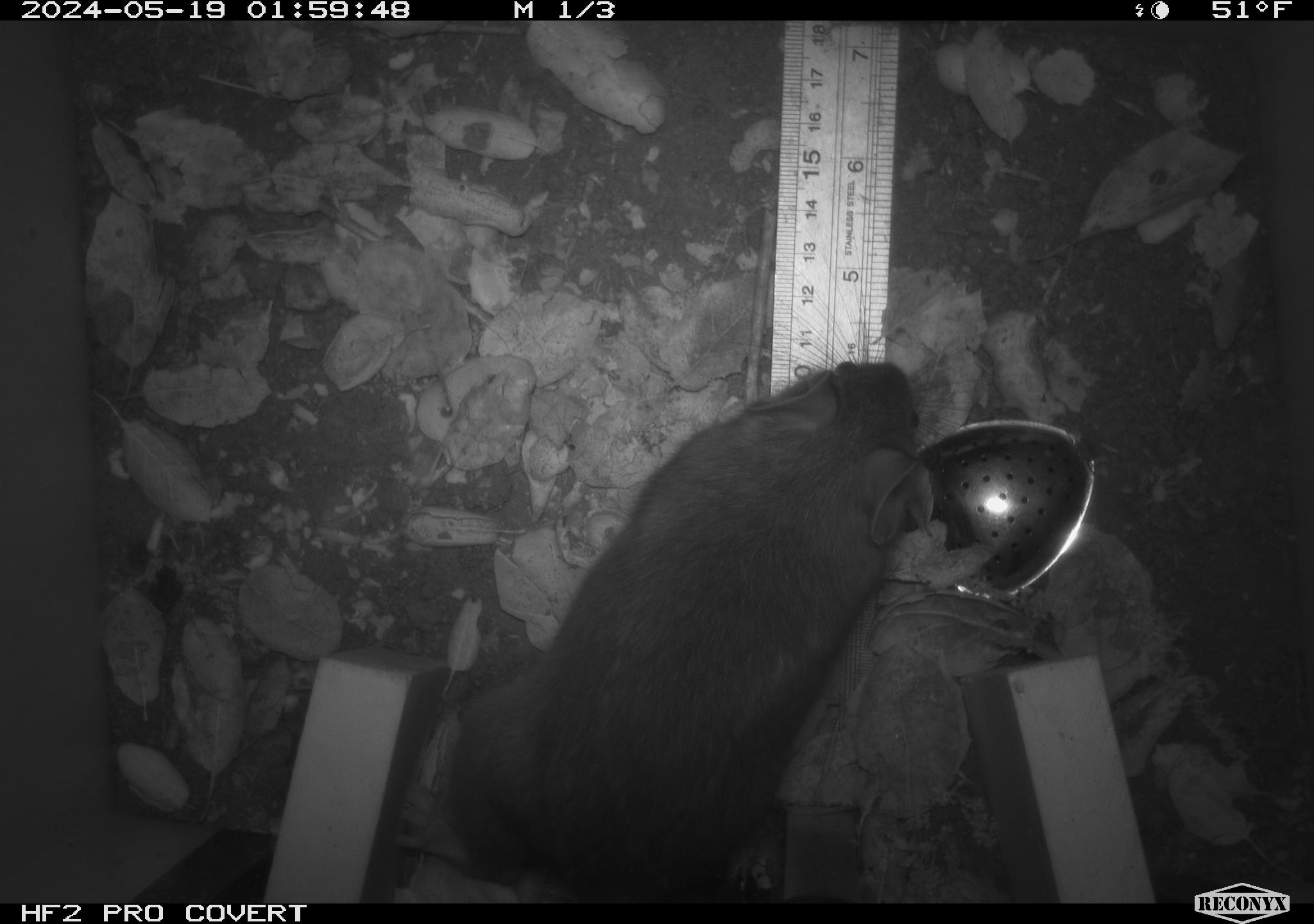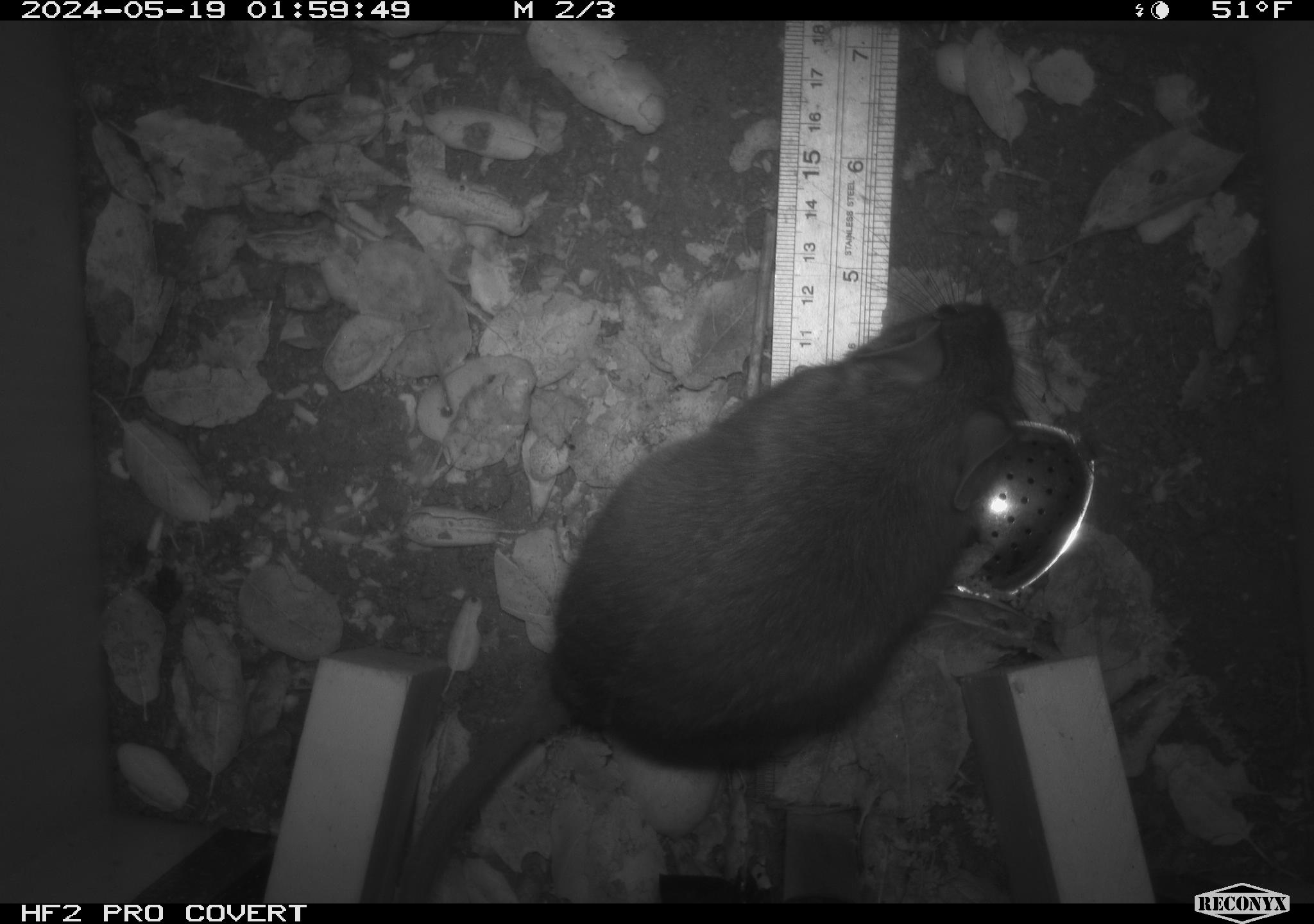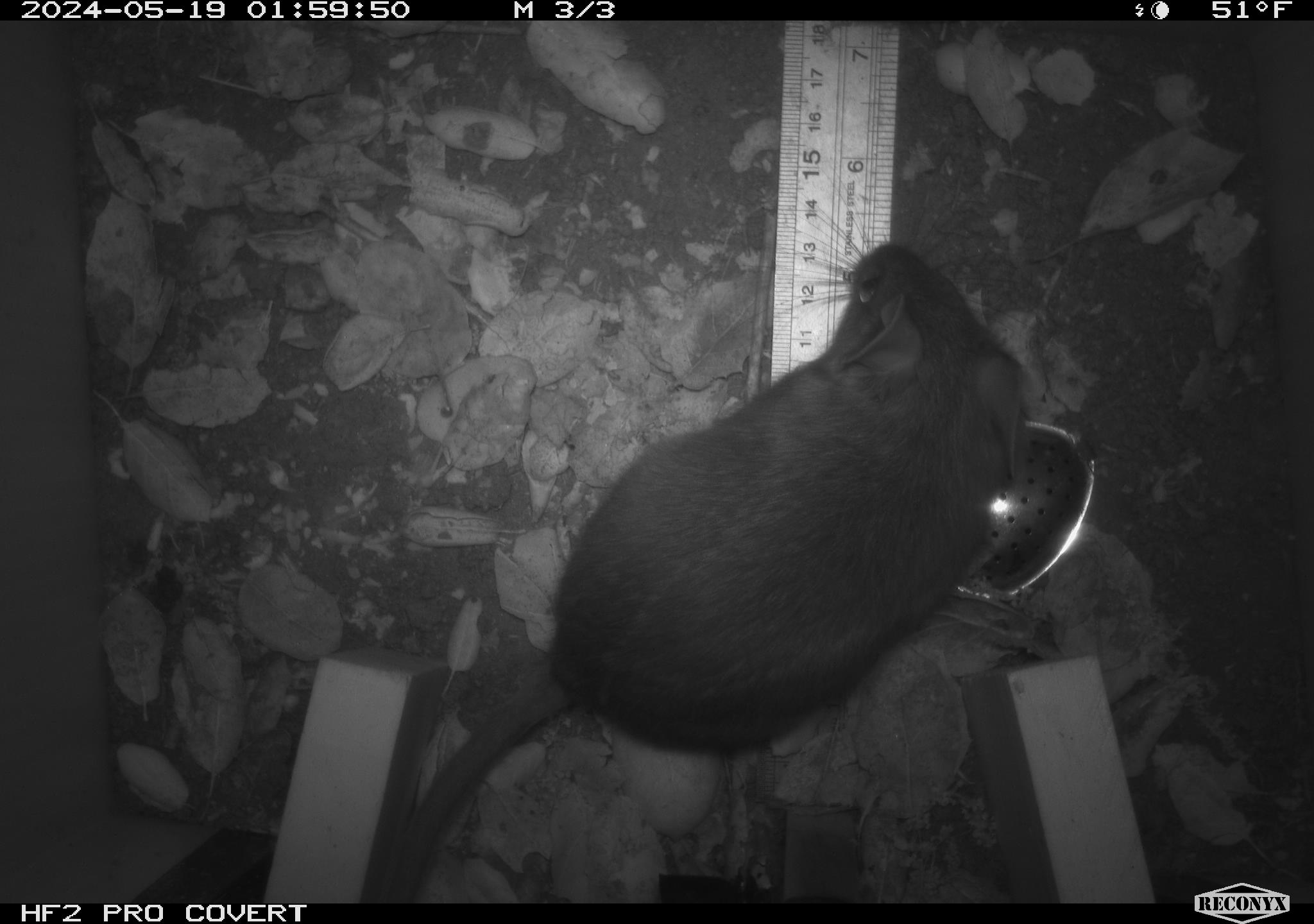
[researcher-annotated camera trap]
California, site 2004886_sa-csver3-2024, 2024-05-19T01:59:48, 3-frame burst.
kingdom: Animalia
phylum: Chordata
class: Mammalia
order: Rodentia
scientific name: Rodentia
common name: rodent